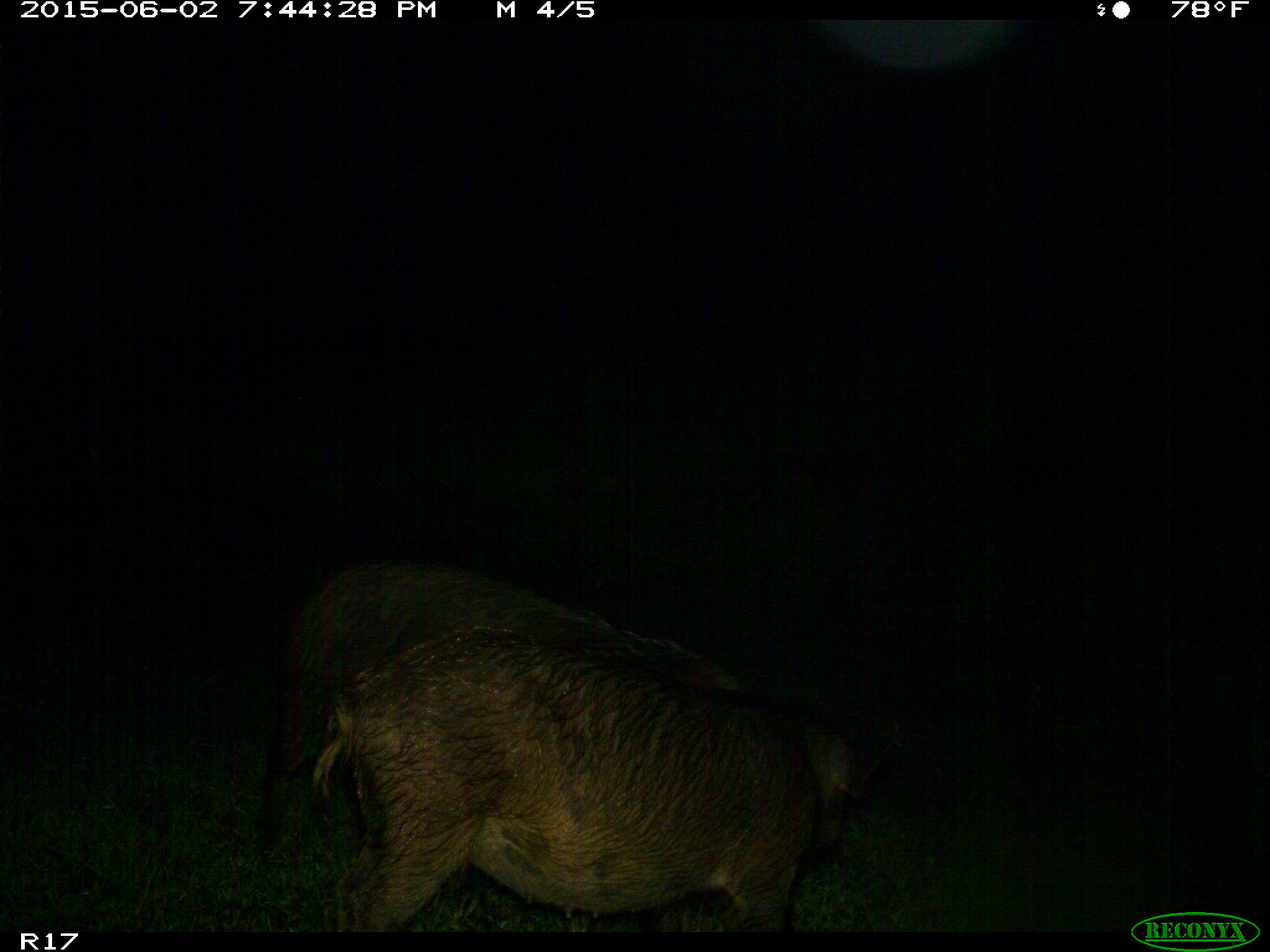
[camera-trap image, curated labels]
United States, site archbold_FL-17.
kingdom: Animalia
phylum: Chordata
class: Mammalia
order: Artiodactyla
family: Suidae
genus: Sus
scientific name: Sus scrofa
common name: wild boar